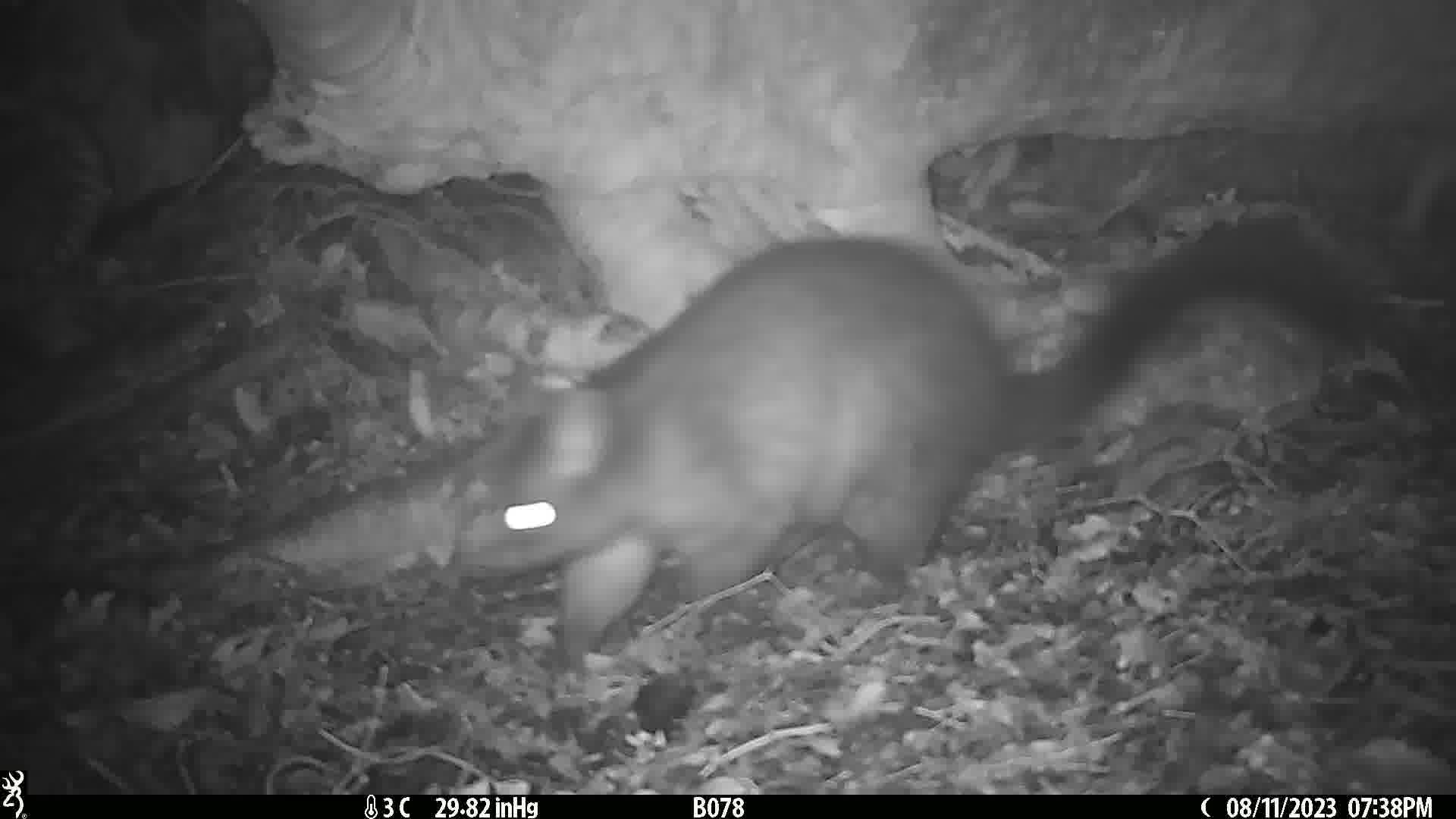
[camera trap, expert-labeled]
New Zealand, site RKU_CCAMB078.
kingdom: Animalia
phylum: Chordata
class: Mammalia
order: Diprotodontia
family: Phalangeridae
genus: Trichosurus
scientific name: Trichosurus vulpecula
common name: common brushtail possum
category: possum